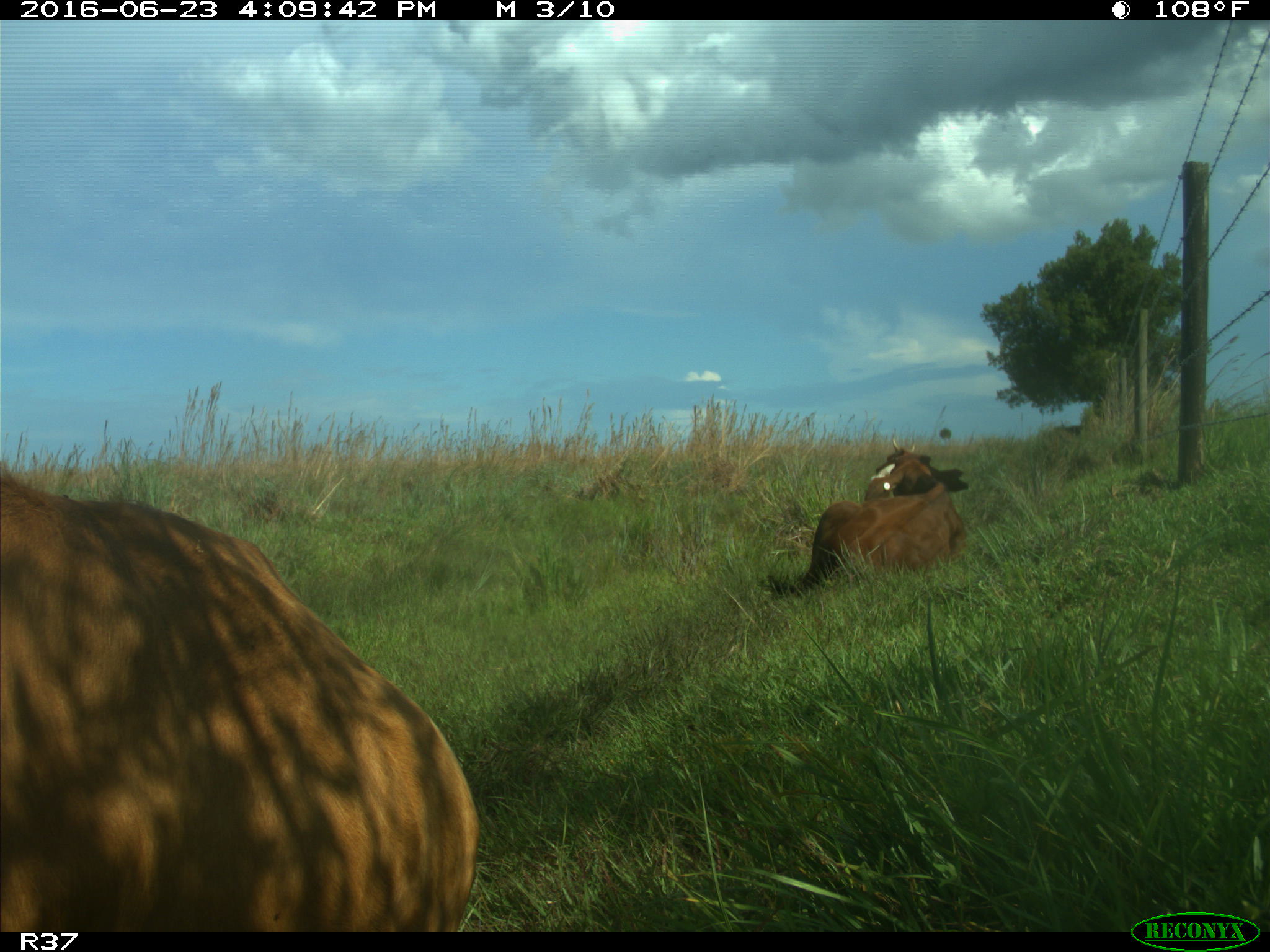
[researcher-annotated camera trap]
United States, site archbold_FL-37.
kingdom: Animalia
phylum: Chordata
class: Mammalia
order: Artiodactyla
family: Bovidae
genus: Bos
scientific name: Bos taurus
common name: domestic cow